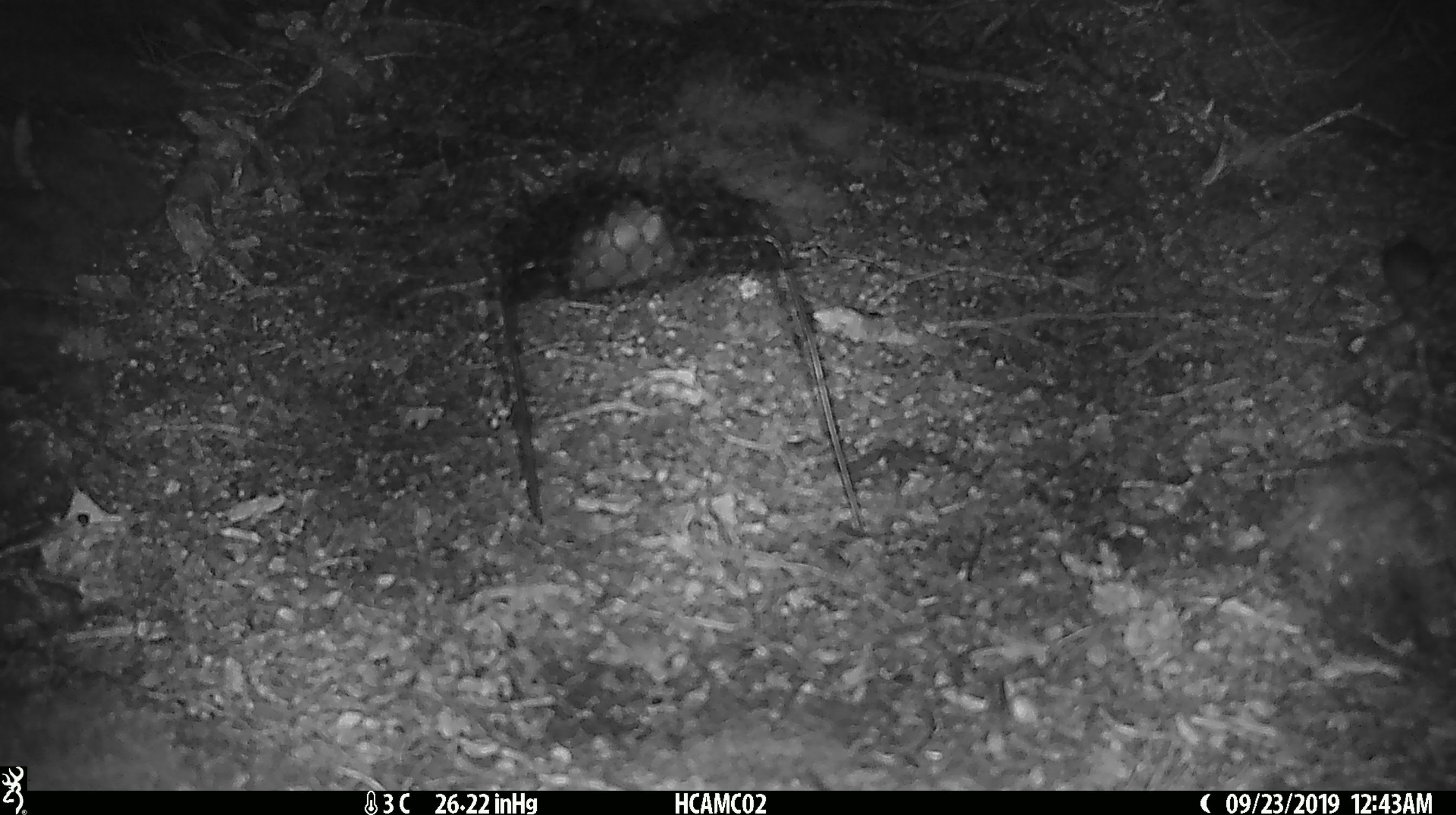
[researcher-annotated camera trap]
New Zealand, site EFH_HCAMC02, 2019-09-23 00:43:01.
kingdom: Animalia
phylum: Chordata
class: Mammalia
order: Rodentia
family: Muridae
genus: Mus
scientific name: Mus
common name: mouse